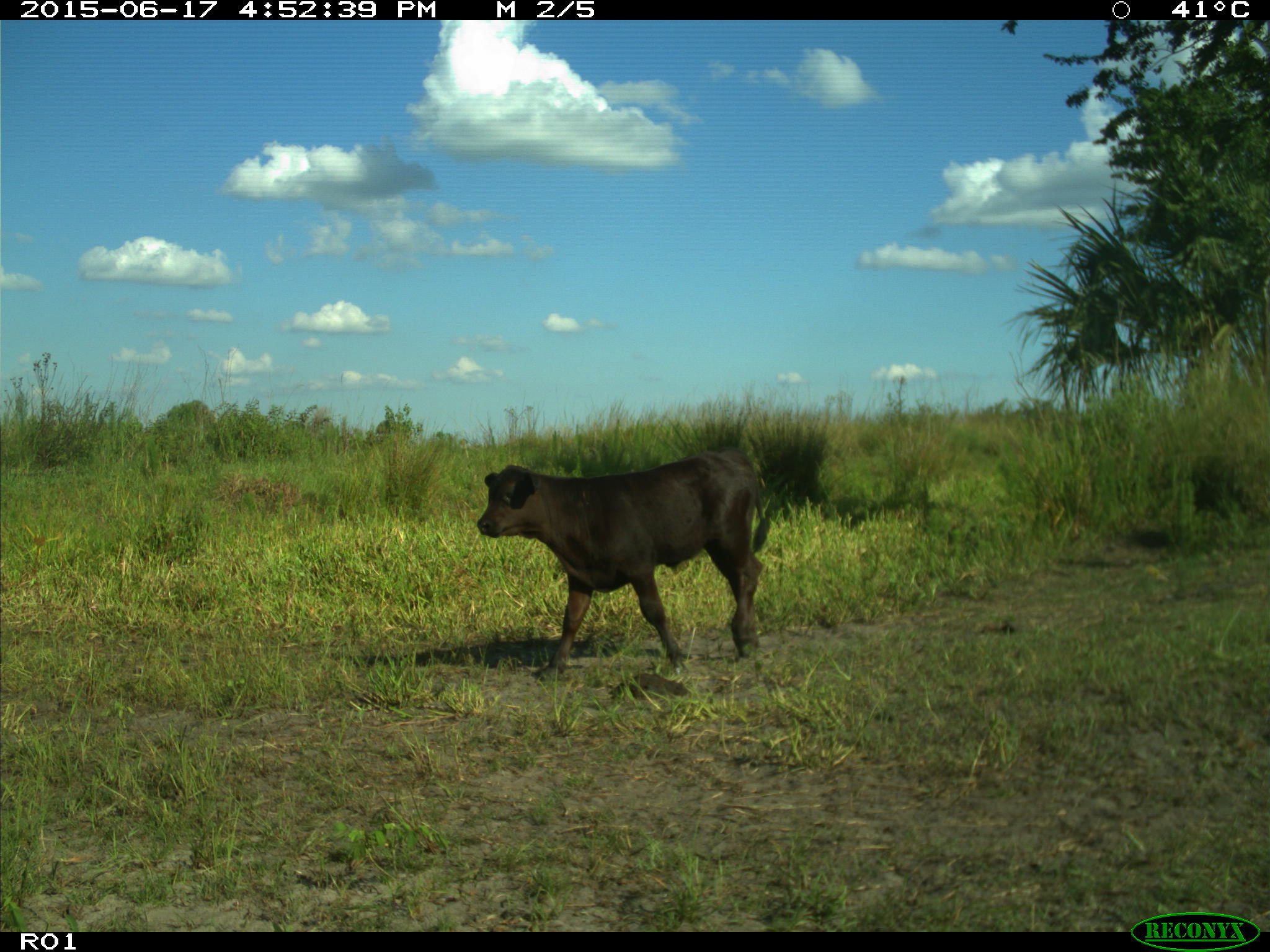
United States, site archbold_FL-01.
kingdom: Animalia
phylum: Chordata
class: Mammalia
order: Artiodactyla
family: Bovidae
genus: Bos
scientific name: Bos taurus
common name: domestic cow